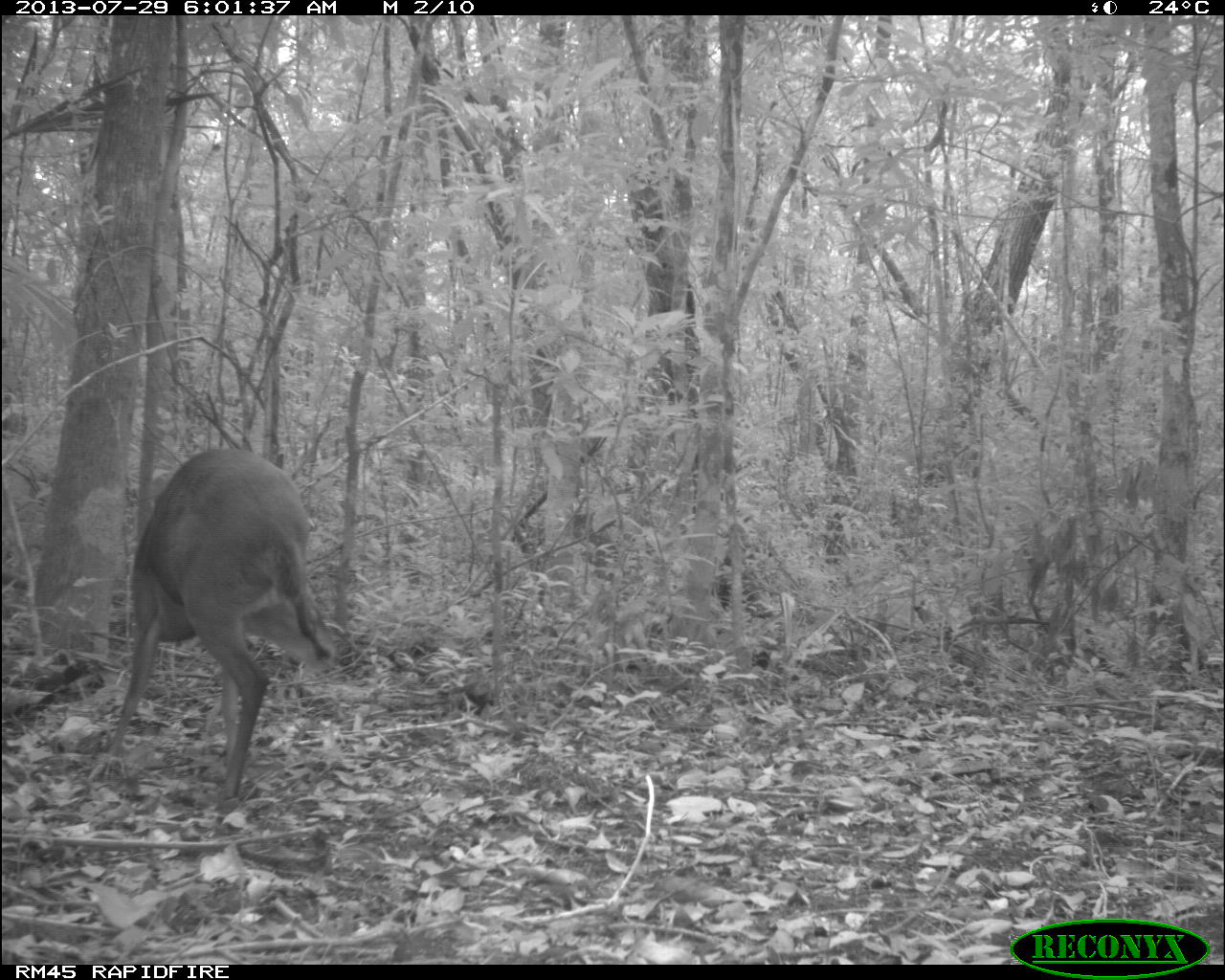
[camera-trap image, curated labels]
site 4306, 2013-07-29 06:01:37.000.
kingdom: Animalia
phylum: Chordata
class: Mammalia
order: Artiodactyla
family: Cervidae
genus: Mazama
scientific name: Mazama temama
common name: central american red brocket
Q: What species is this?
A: Mazama temama (central american red brocket).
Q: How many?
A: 1.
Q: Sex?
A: Male.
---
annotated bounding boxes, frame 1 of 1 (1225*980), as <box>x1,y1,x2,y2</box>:
mazama temama: <box>106,446,335,800</box>